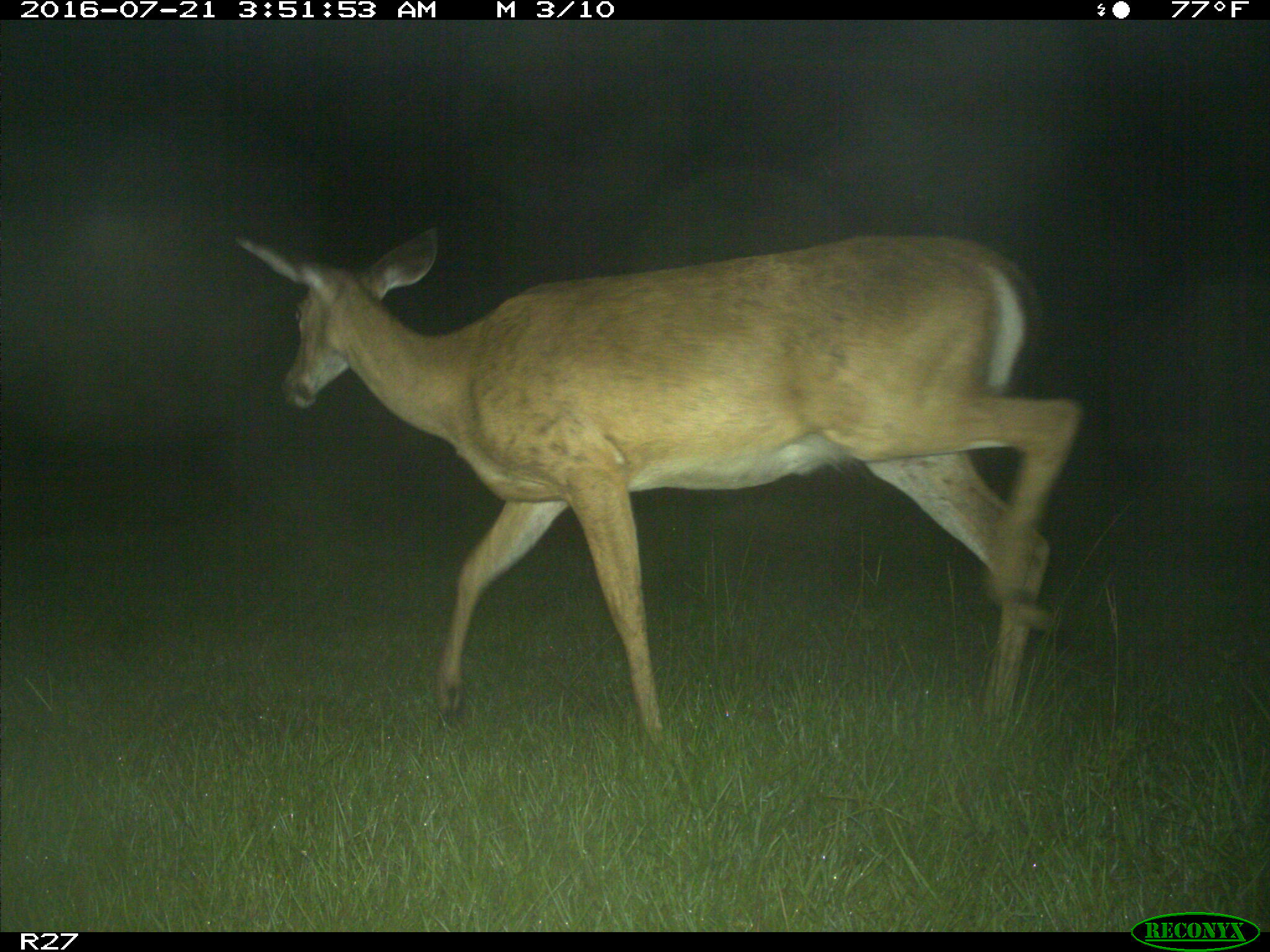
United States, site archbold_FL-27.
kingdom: Animalia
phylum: Chordata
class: Mammalia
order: Artiodactyla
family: Cervidae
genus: Odocoileus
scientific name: Odocoileus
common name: deer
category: unidentified deer